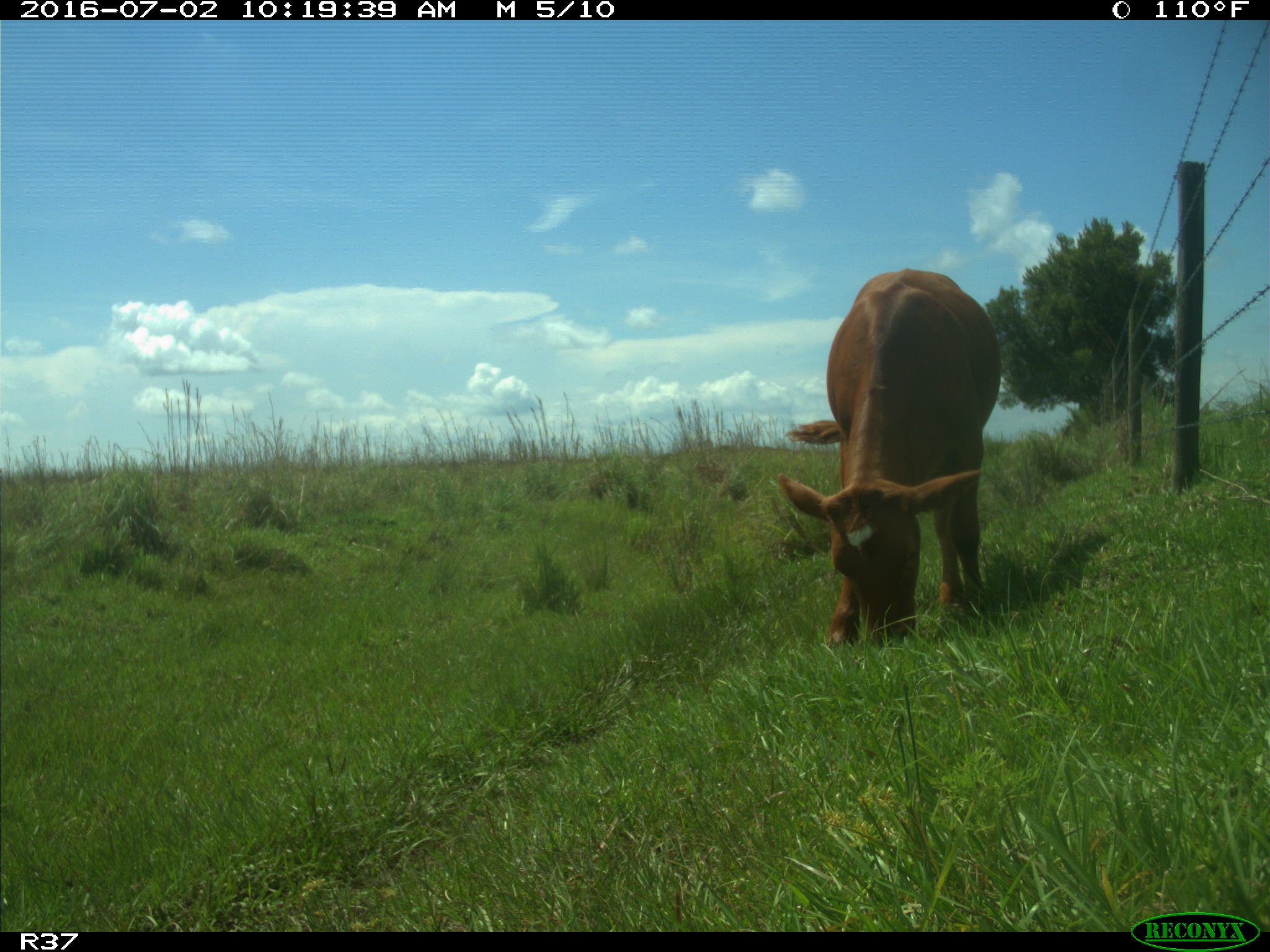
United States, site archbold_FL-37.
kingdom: Animalia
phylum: Chordata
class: Mammalia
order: Artiodactyla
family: Bovidae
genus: Bos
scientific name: Bos taurus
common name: domestic cow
Bos taurus (domestic cow).